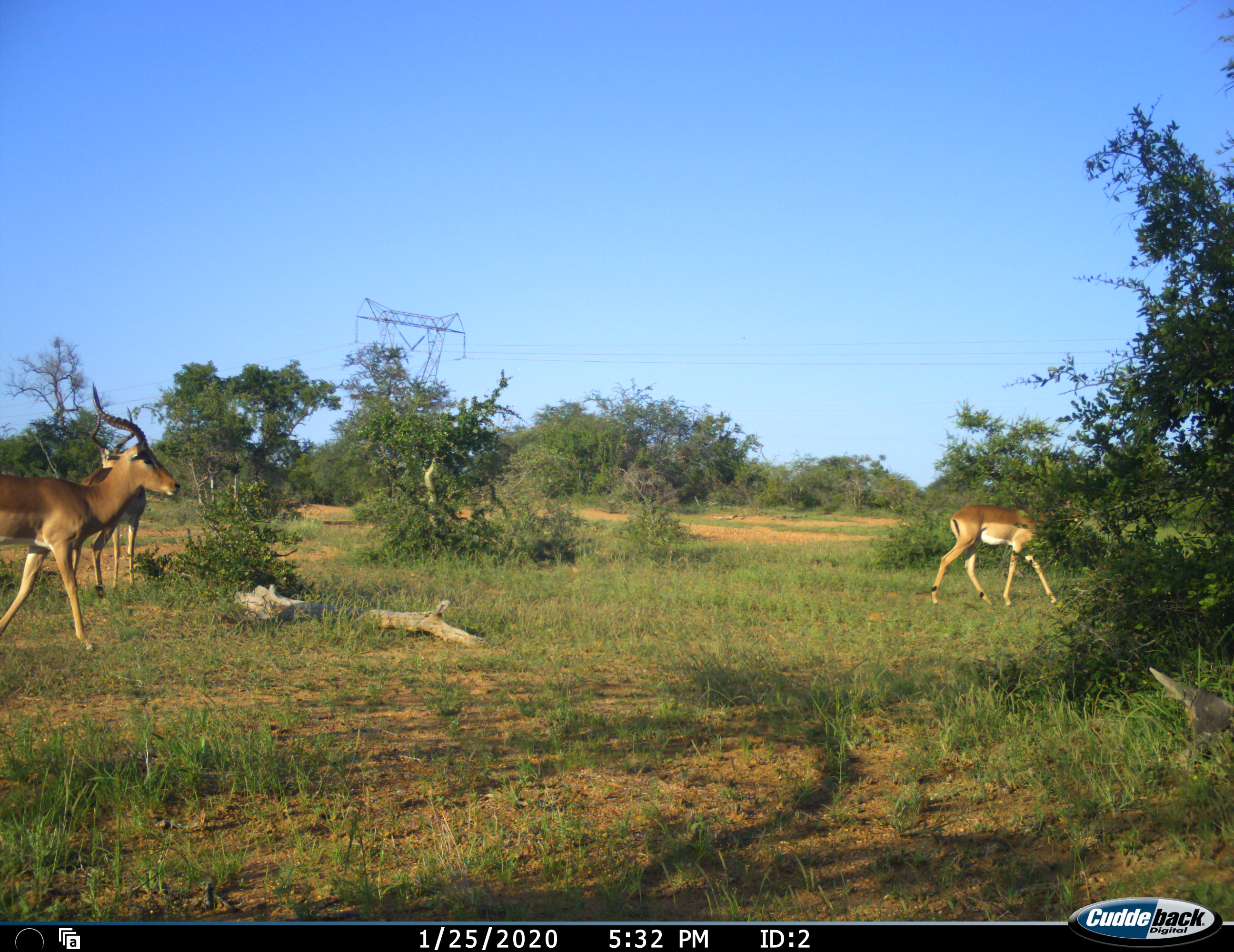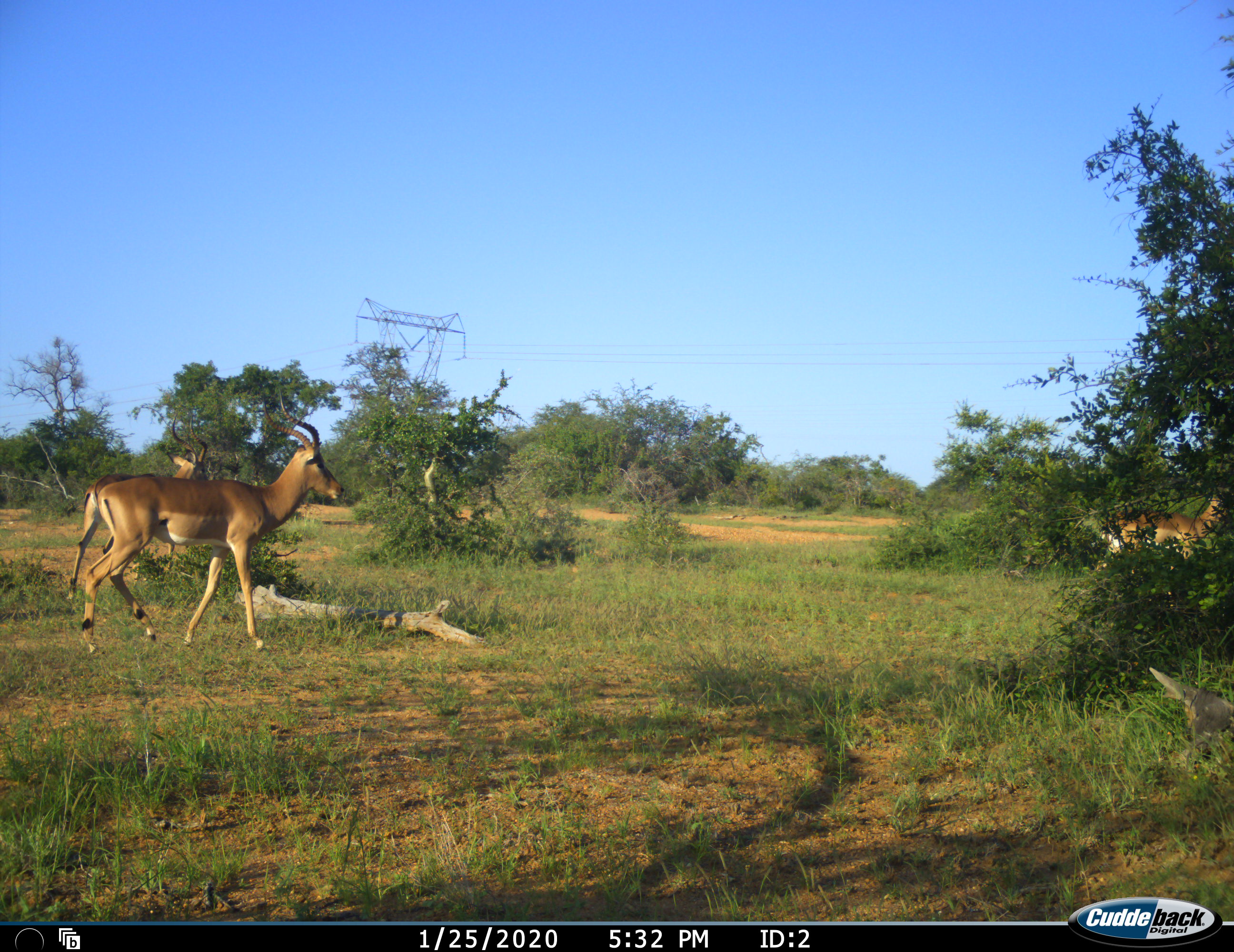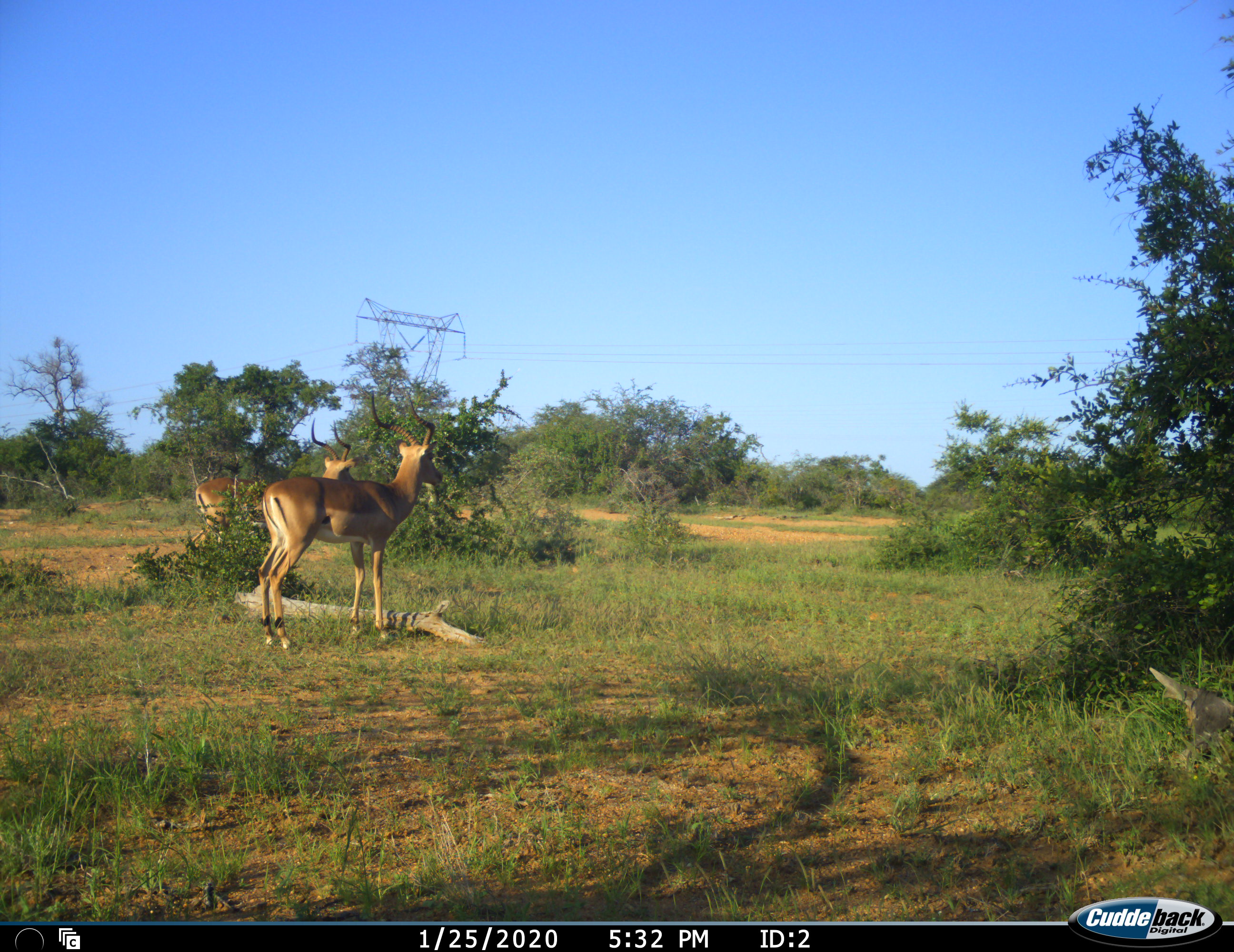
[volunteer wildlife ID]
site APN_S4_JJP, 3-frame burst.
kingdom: Animalia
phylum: Chordata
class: Mammalia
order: Artiodactyla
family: Bovidae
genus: Aepyceros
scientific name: Aepyceros melampus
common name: impala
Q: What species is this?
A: Impala (Aepyceros melampus).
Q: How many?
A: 3.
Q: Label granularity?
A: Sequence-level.